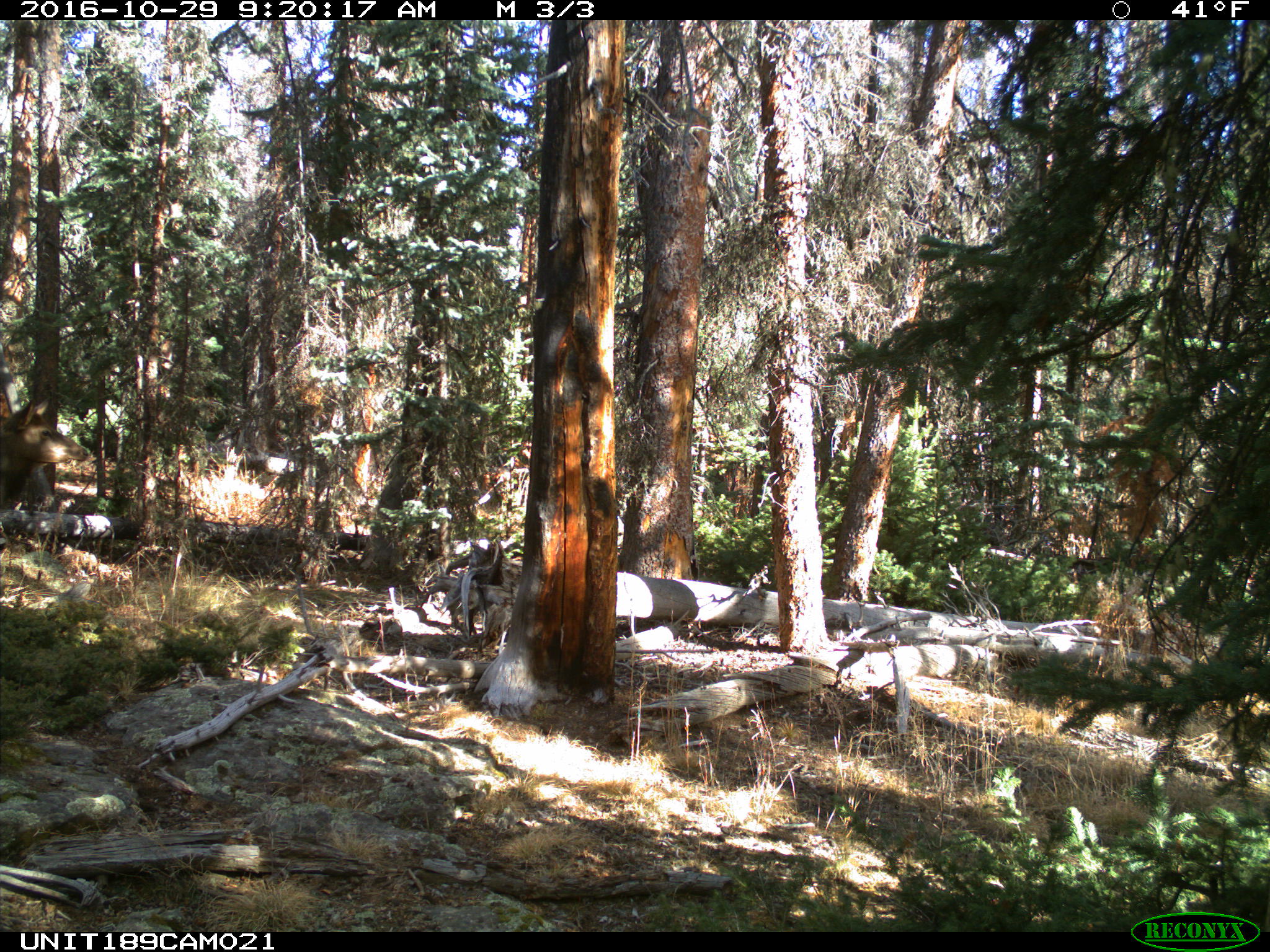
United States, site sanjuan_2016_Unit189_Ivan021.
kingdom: Animalia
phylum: Chordata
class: Mammalia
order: Artiodactyla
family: Cervidae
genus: Cervus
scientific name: Cervus elaphus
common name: red deer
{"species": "Cervus elaphus (red deer)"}